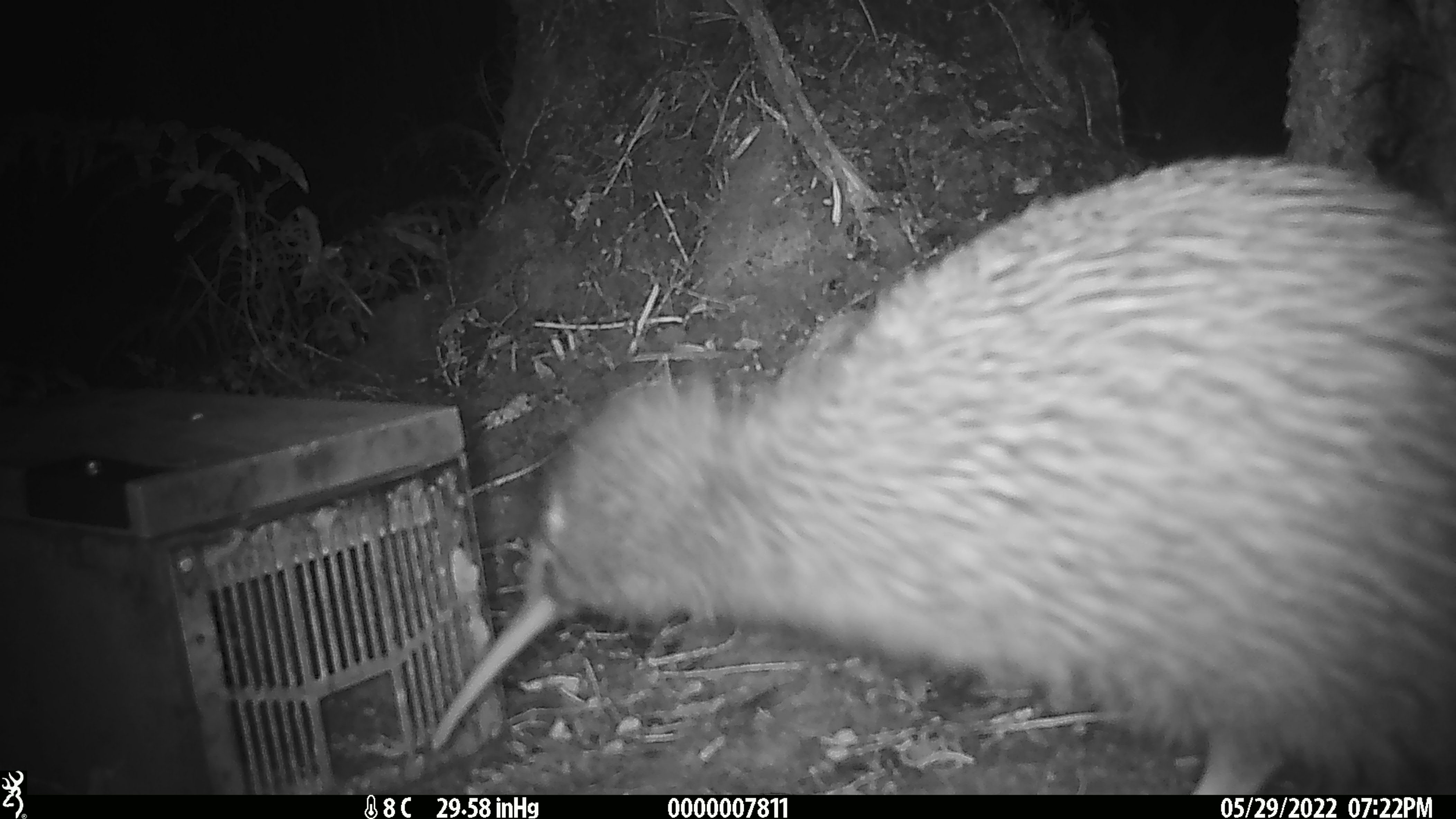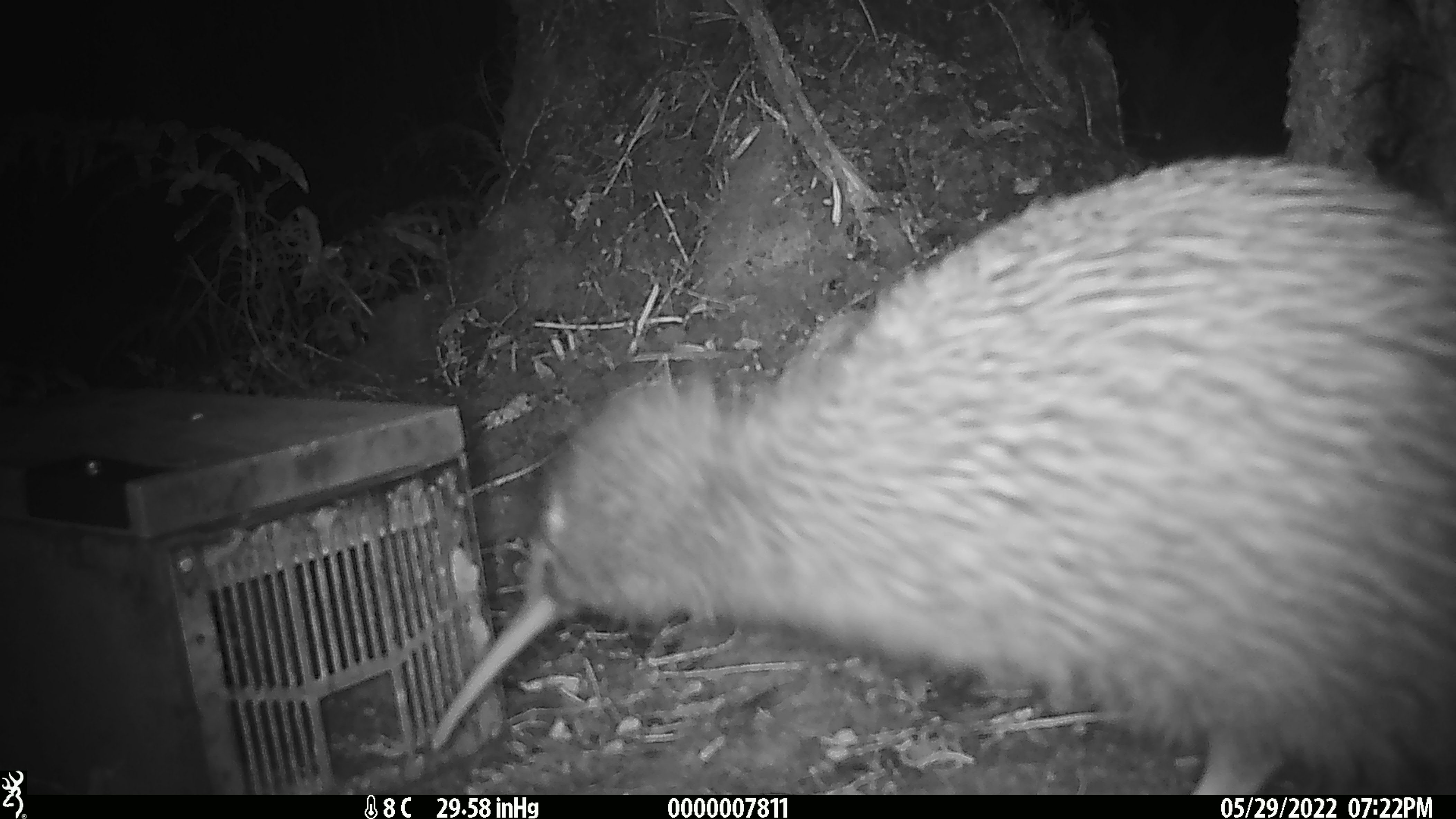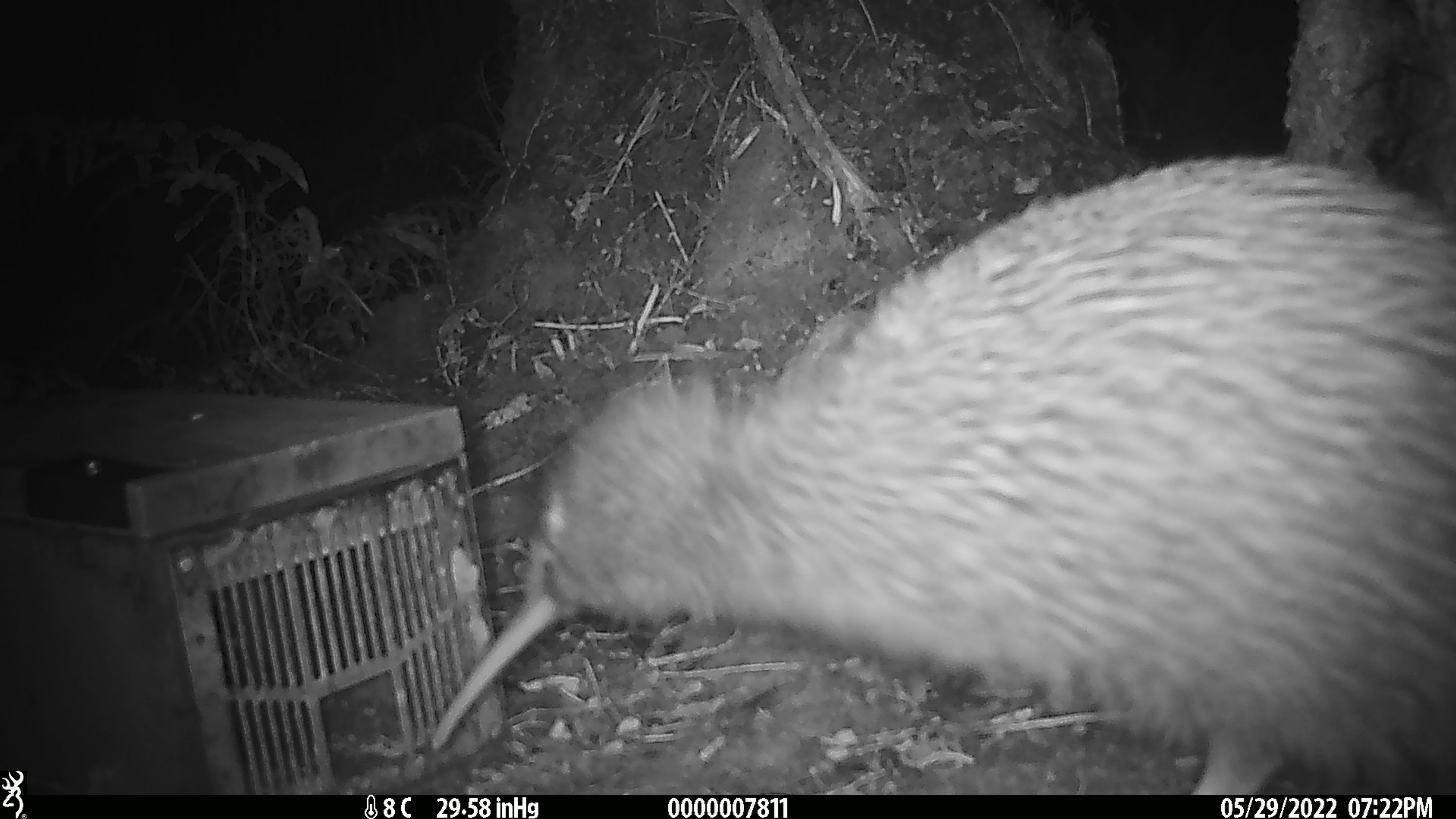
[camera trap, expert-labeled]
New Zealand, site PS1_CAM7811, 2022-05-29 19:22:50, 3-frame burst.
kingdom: Animalia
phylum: Chordata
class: Aves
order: Apterygiformes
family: Apterygidae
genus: Apteryx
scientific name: Apteryx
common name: kiwi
Kiwi (Apteryx).